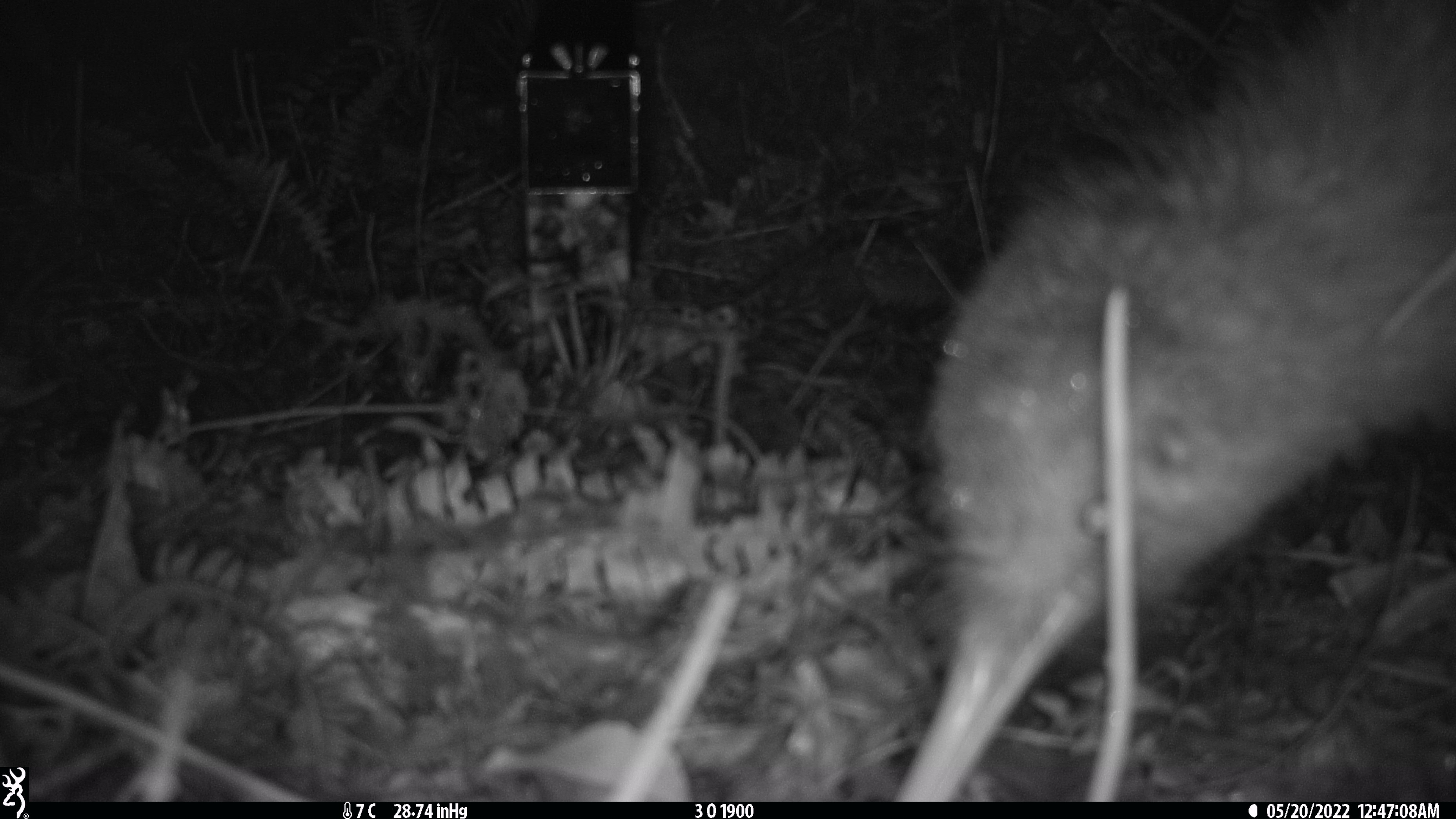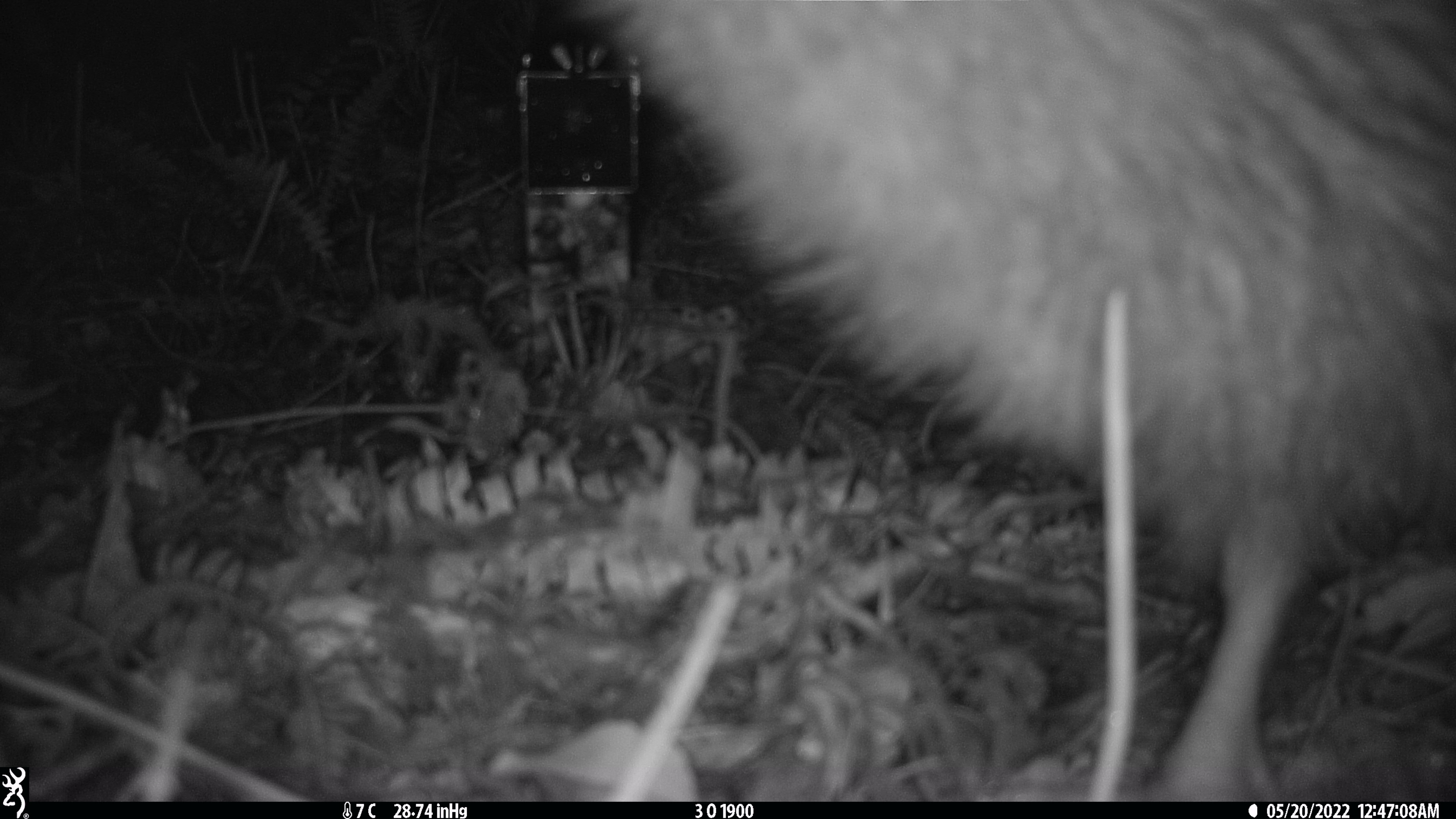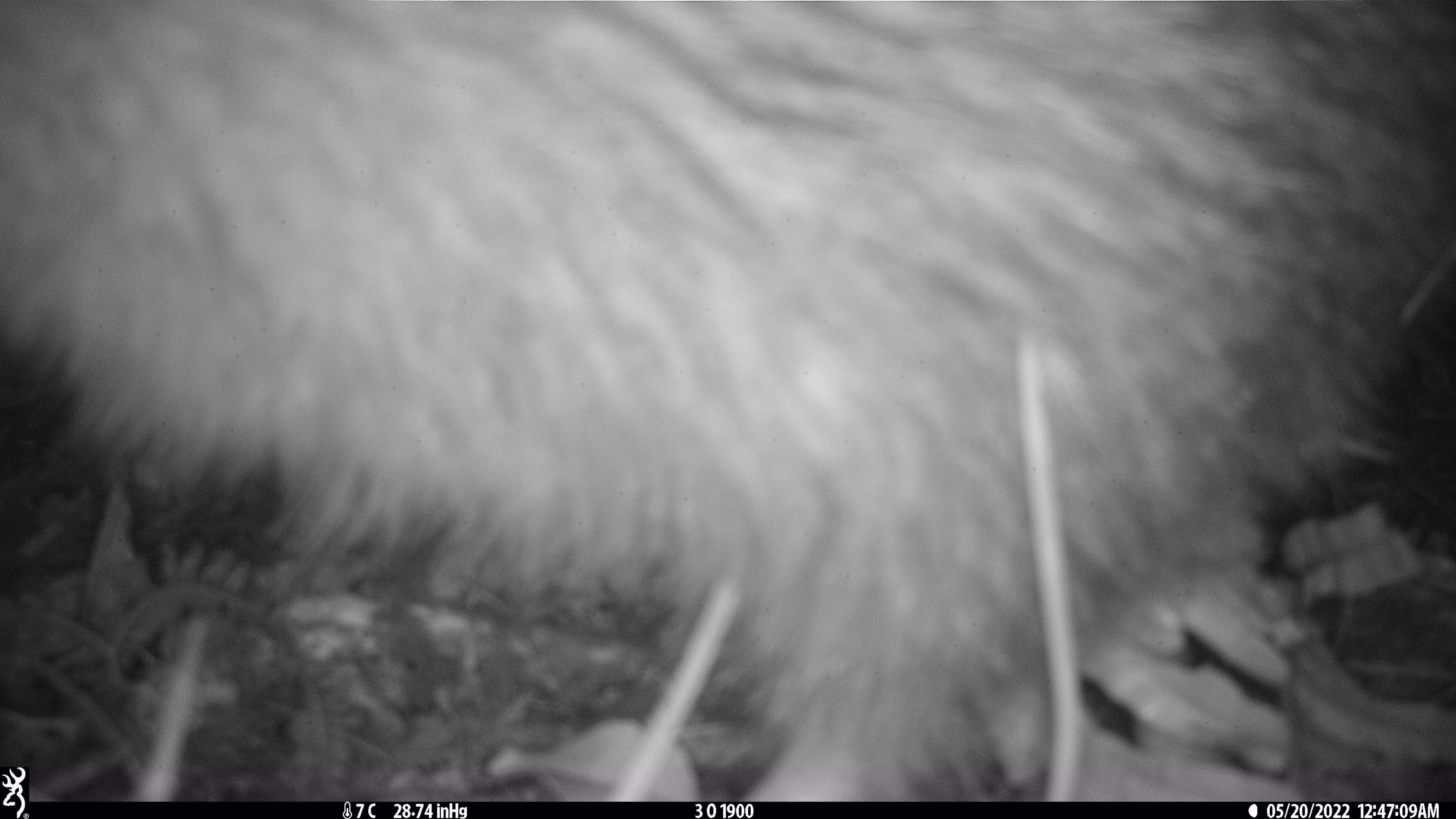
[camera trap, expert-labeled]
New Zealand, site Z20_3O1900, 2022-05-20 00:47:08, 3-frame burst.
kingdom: Animalia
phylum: Chordata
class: Aves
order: Apterygiformes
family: Apterygidae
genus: Apteryx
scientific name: Apteryx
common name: kiwi